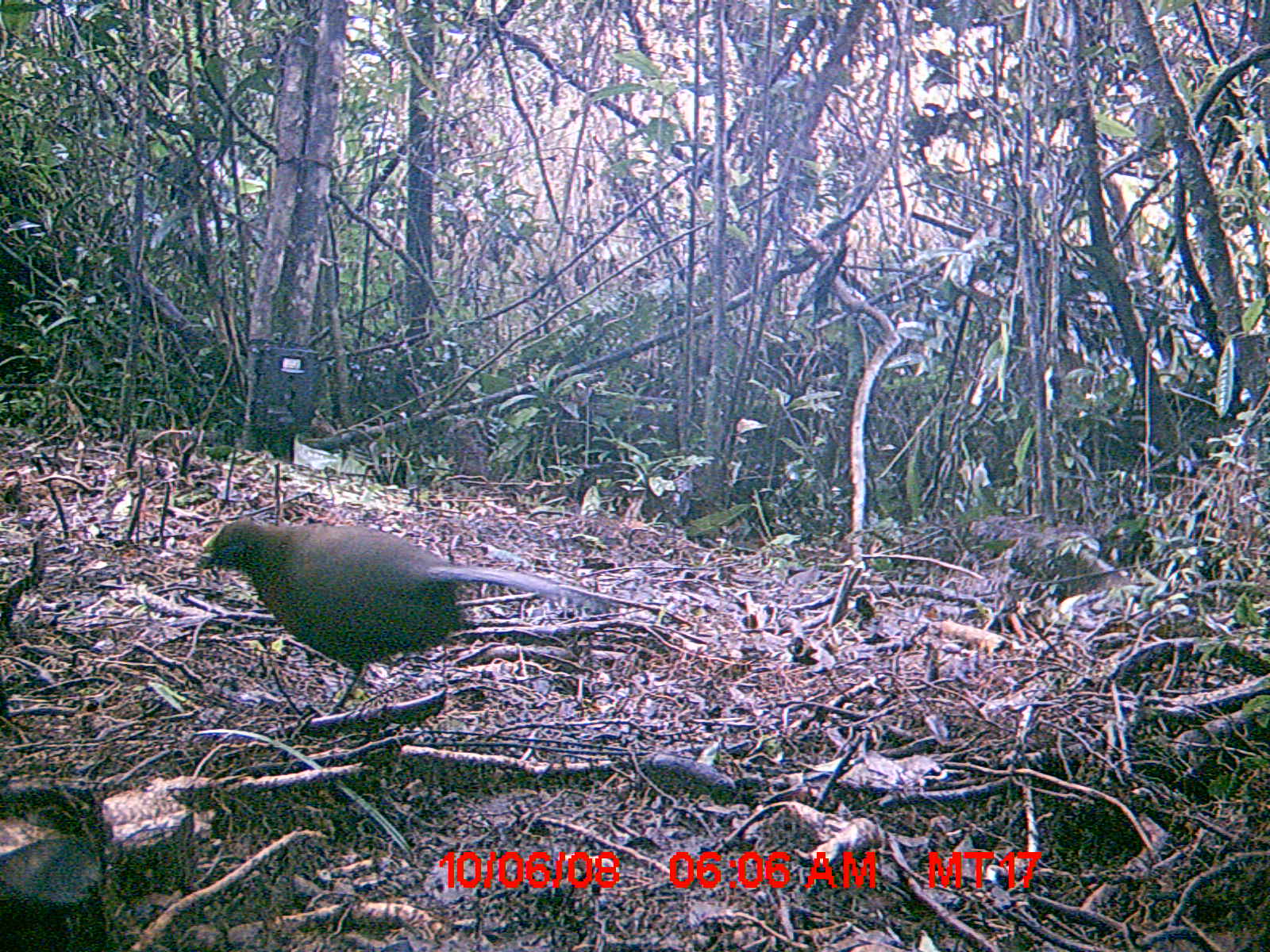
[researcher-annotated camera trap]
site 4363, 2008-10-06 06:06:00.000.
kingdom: Animalia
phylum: Chordata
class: Aves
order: Cuculiformes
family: Cuculidae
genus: Coua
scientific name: Coua serriana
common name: red-breasted coua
Coua serriana (red-breasted coua), count 1.